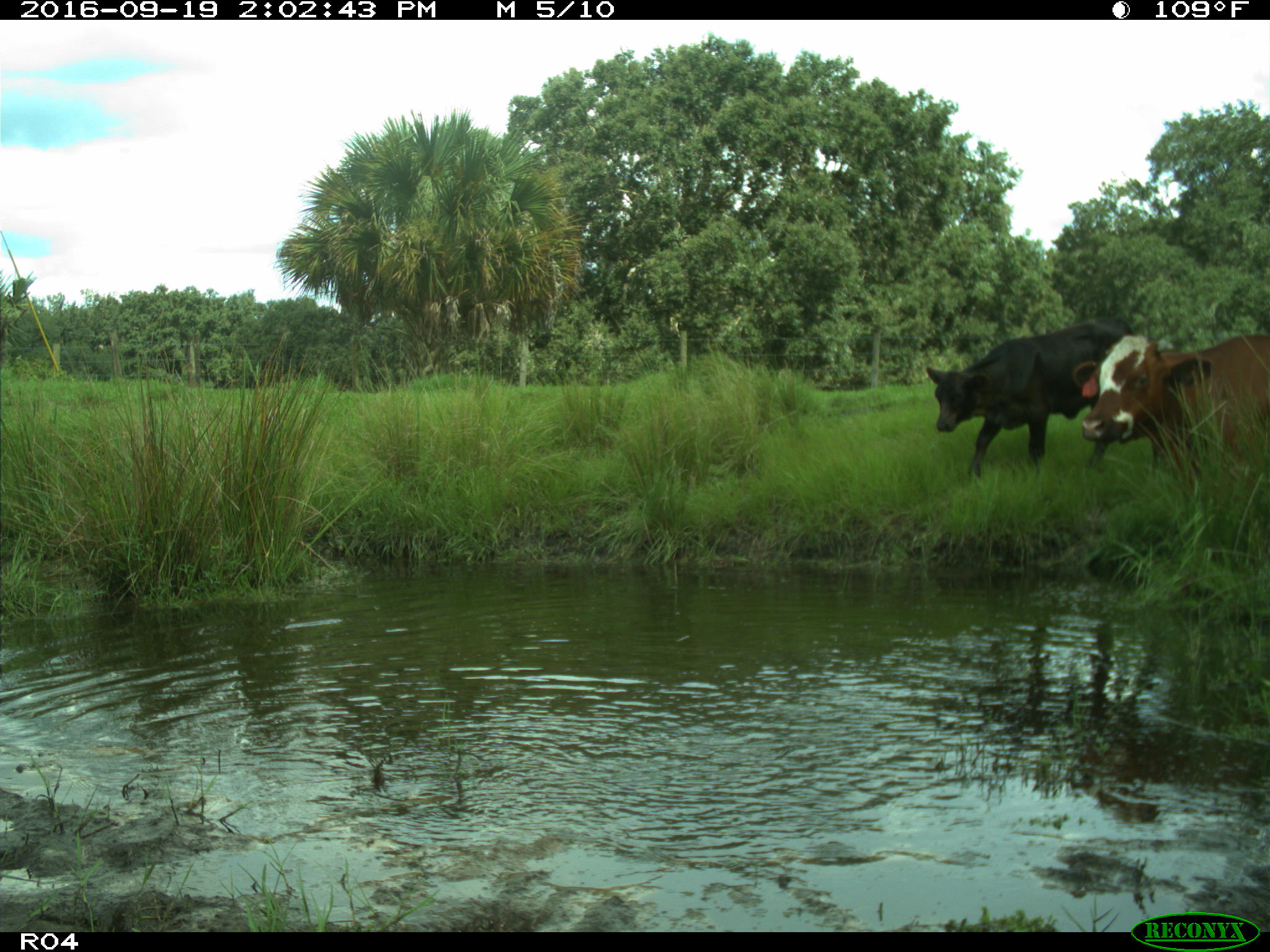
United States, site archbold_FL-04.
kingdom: Animalia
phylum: Chordata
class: Mammalia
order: Artiodactyla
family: Bovidae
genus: Bos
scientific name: Bos taurus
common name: domestic cow